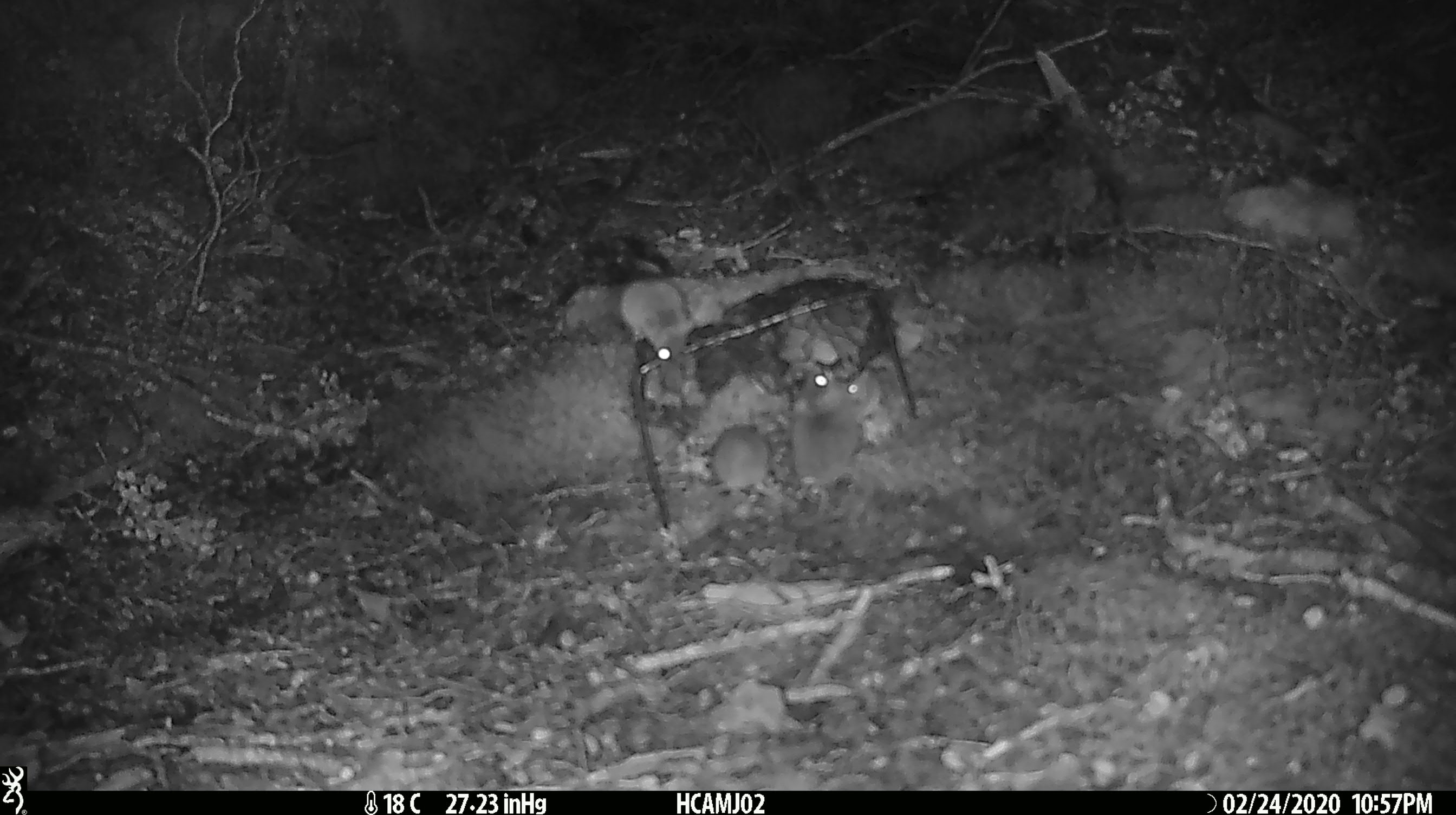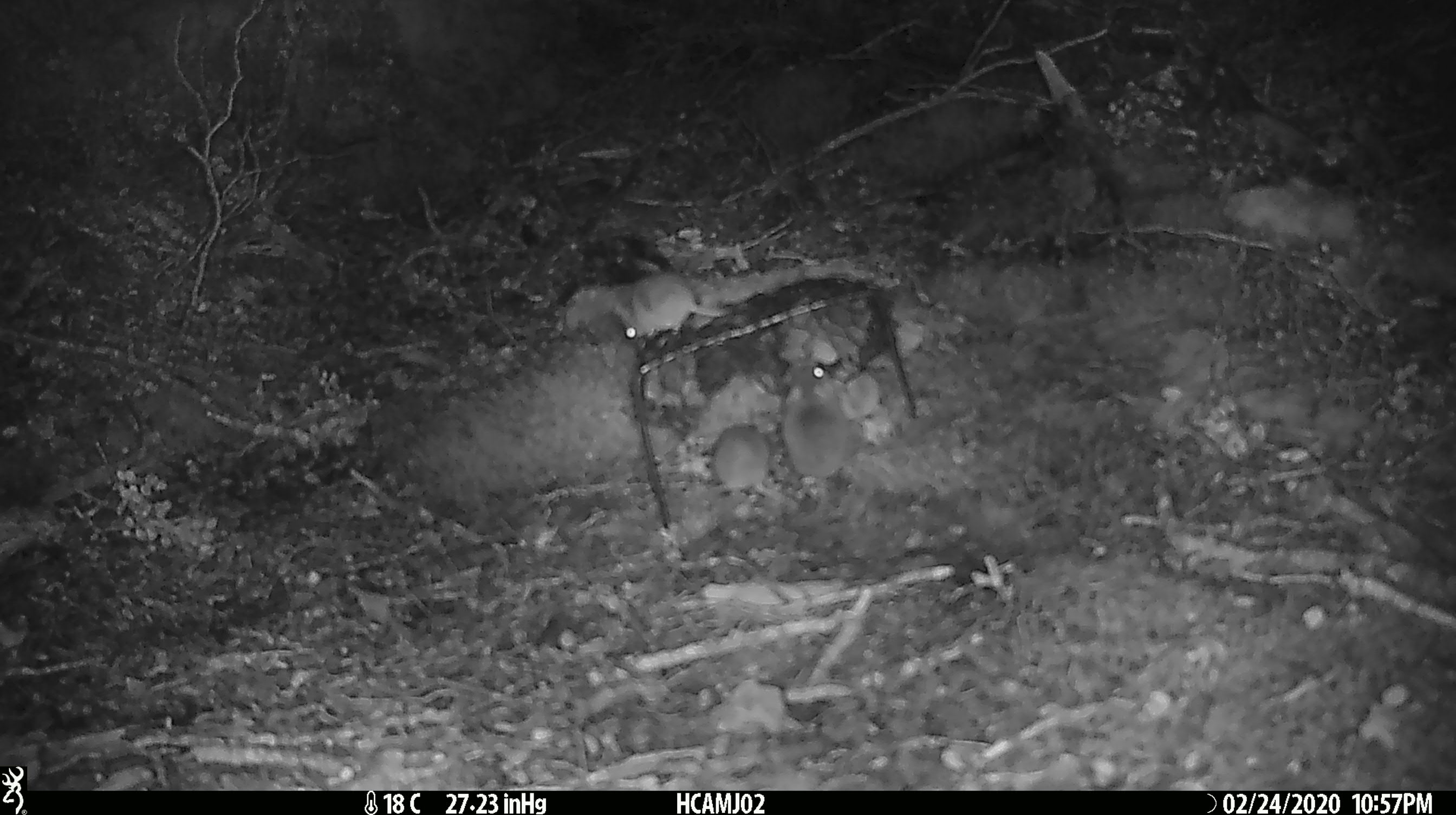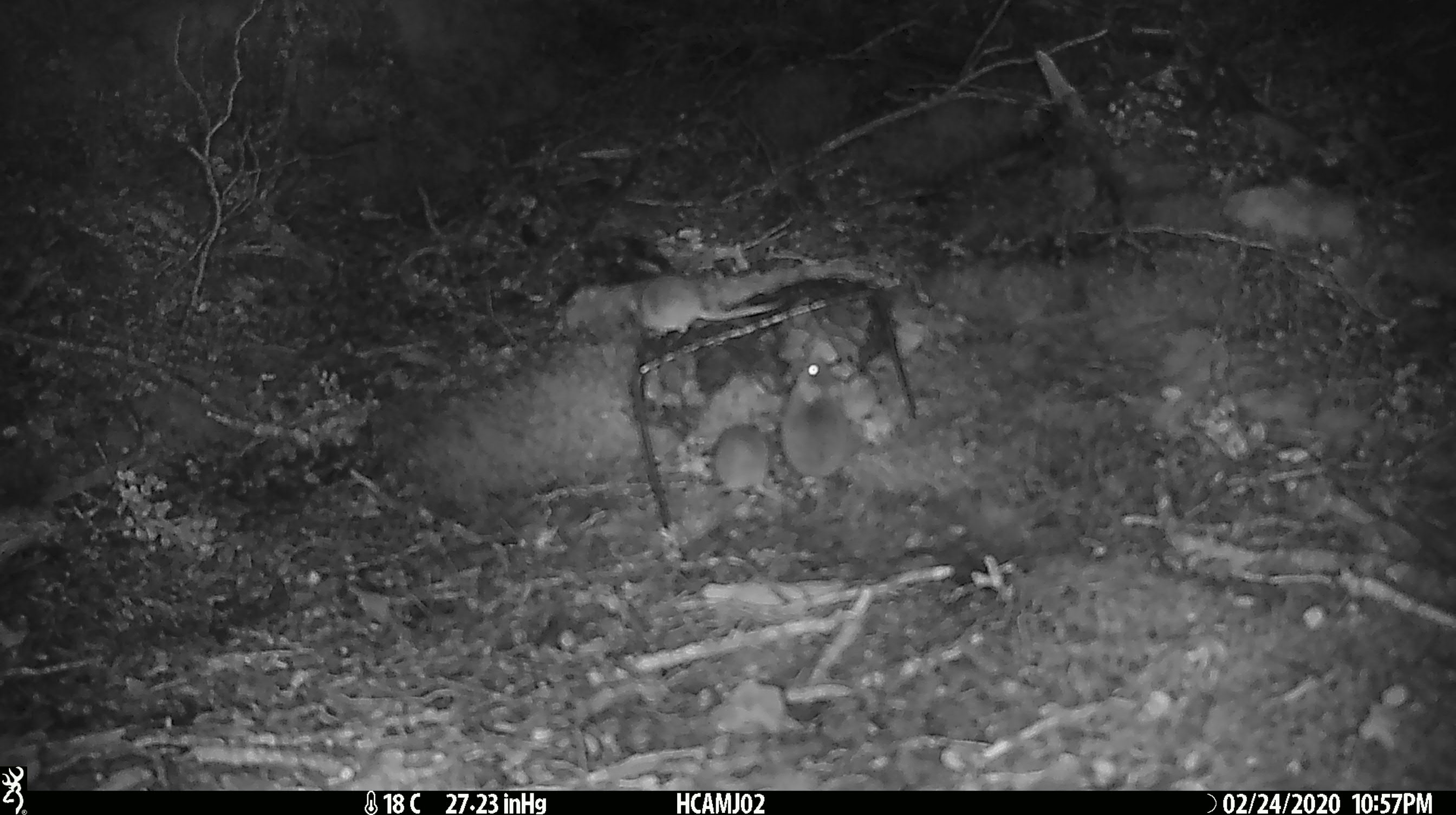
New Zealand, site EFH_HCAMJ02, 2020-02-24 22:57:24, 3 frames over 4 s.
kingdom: Animalia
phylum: Chordata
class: Mammalia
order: Rodentia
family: Muridae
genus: Mus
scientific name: Mus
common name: mouse